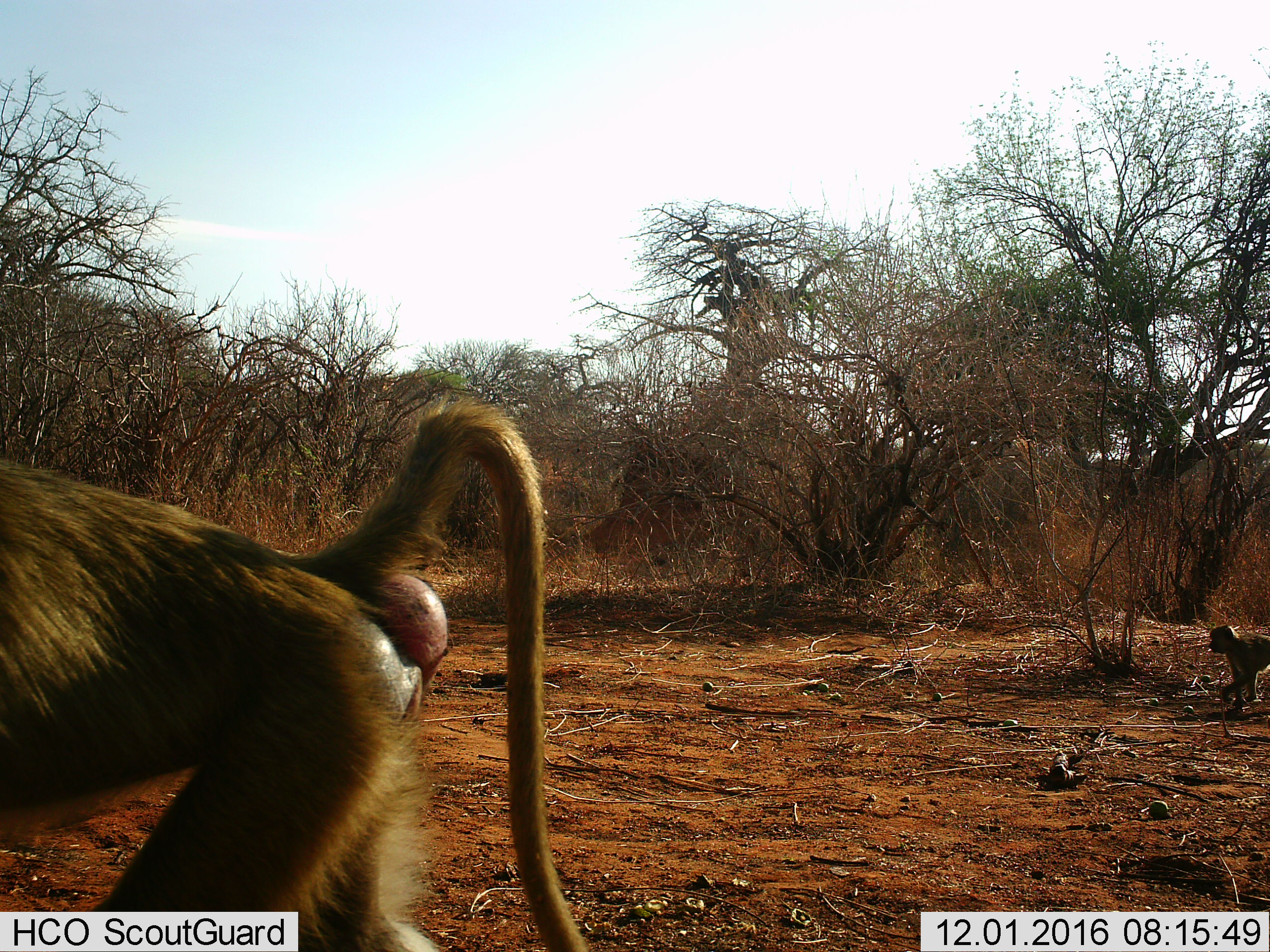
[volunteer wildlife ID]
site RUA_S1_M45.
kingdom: Animalia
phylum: Chordata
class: Mammalia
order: Primates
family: Cercopithecidae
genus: Papio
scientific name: Papio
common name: baboon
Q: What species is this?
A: Baboon (Papio).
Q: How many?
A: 2.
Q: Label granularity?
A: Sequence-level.